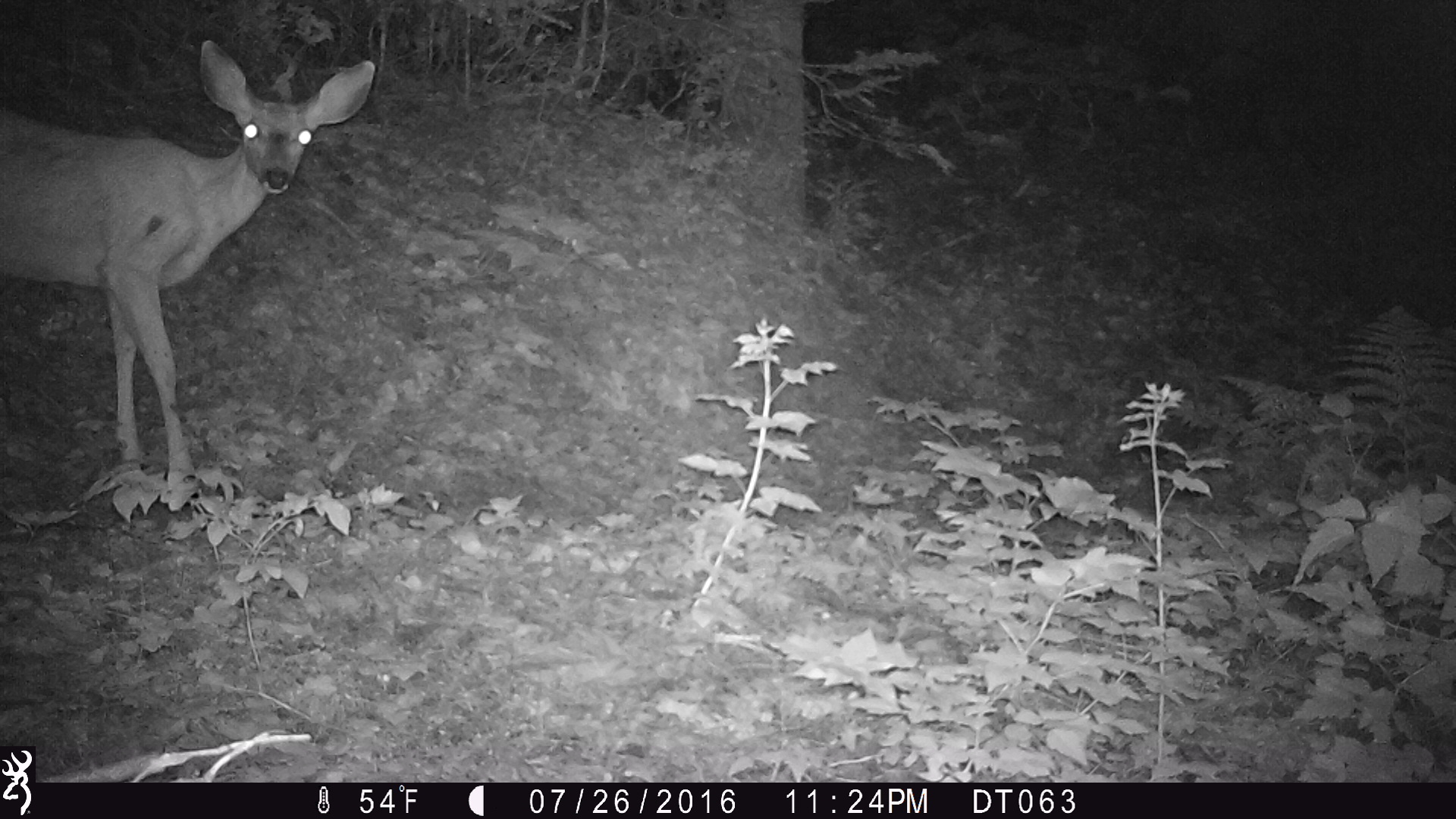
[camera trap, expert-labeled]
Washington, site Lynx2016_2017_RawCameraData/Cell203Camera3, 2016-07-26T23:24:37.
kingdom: Animalia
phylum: Chordata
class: Mammalia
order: Artiodactyla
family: Cervidae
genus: Odocoileus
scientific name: Odocoileus hemionus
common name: mule deer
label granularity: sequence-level